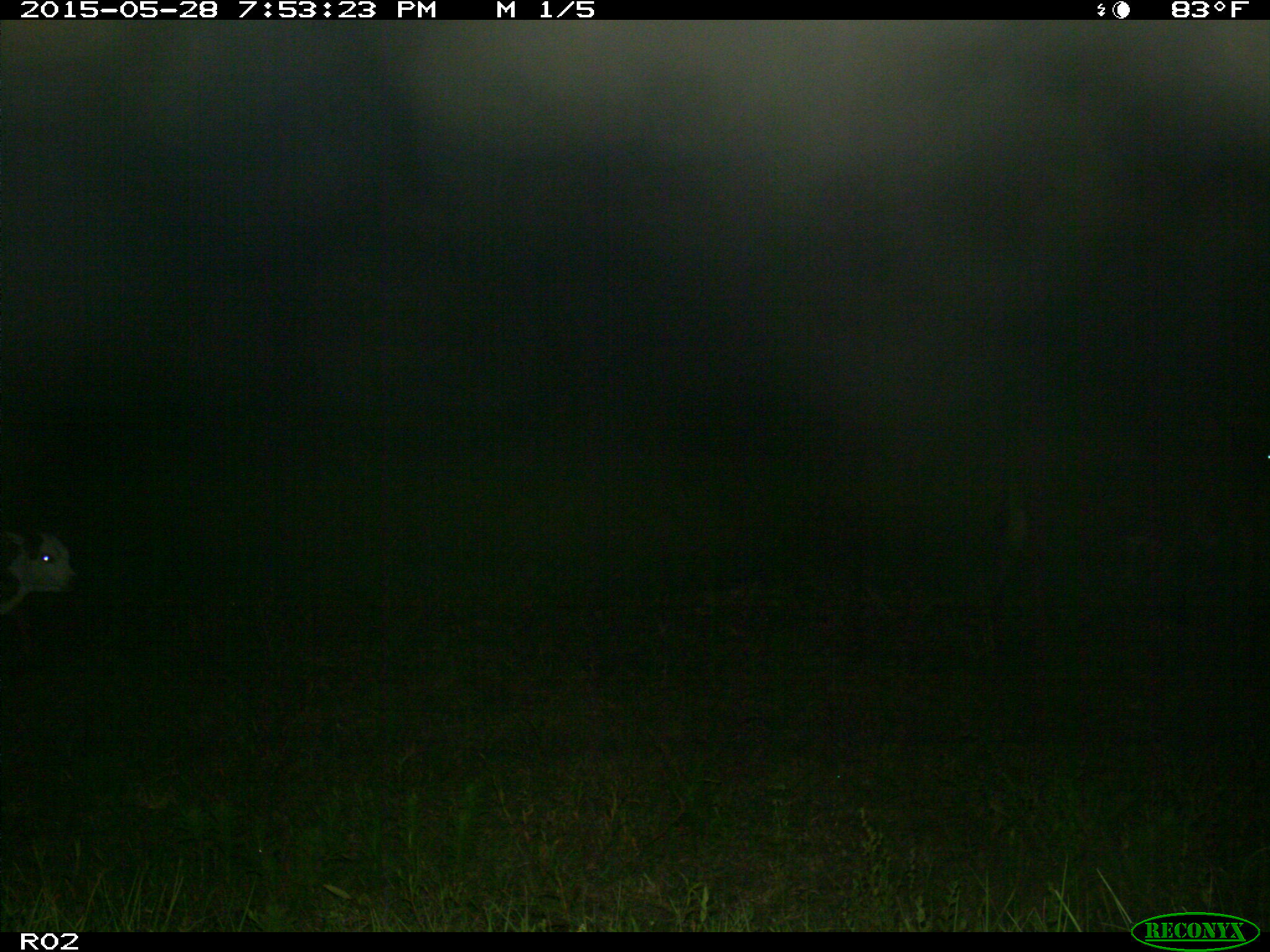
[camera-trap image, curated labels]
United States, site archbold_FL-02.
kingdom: Animalia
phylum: Chordata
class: Mammalia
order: Artiodactyla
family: Bovidae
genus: Bos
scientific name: Bos taurus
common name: domestic cow